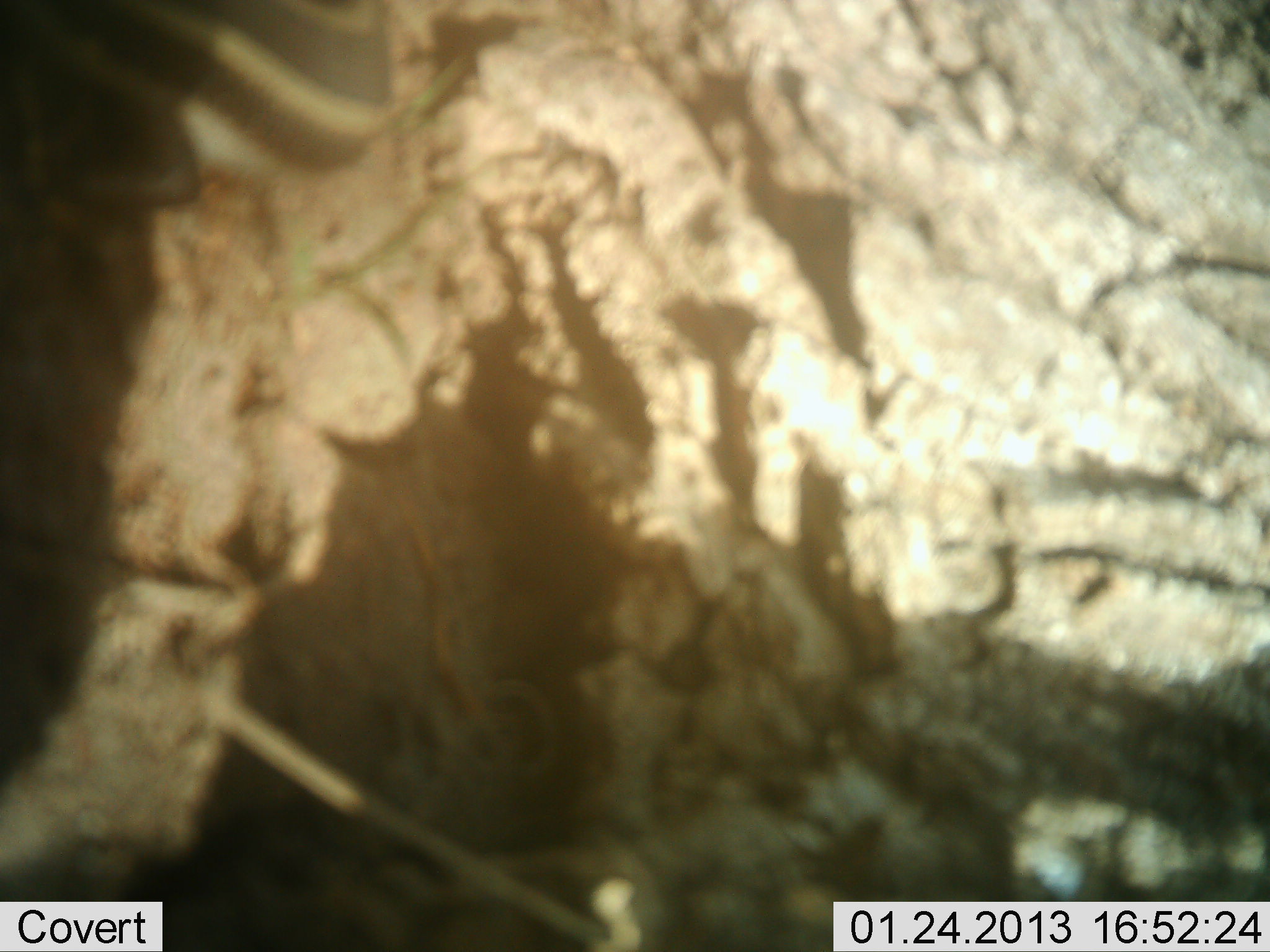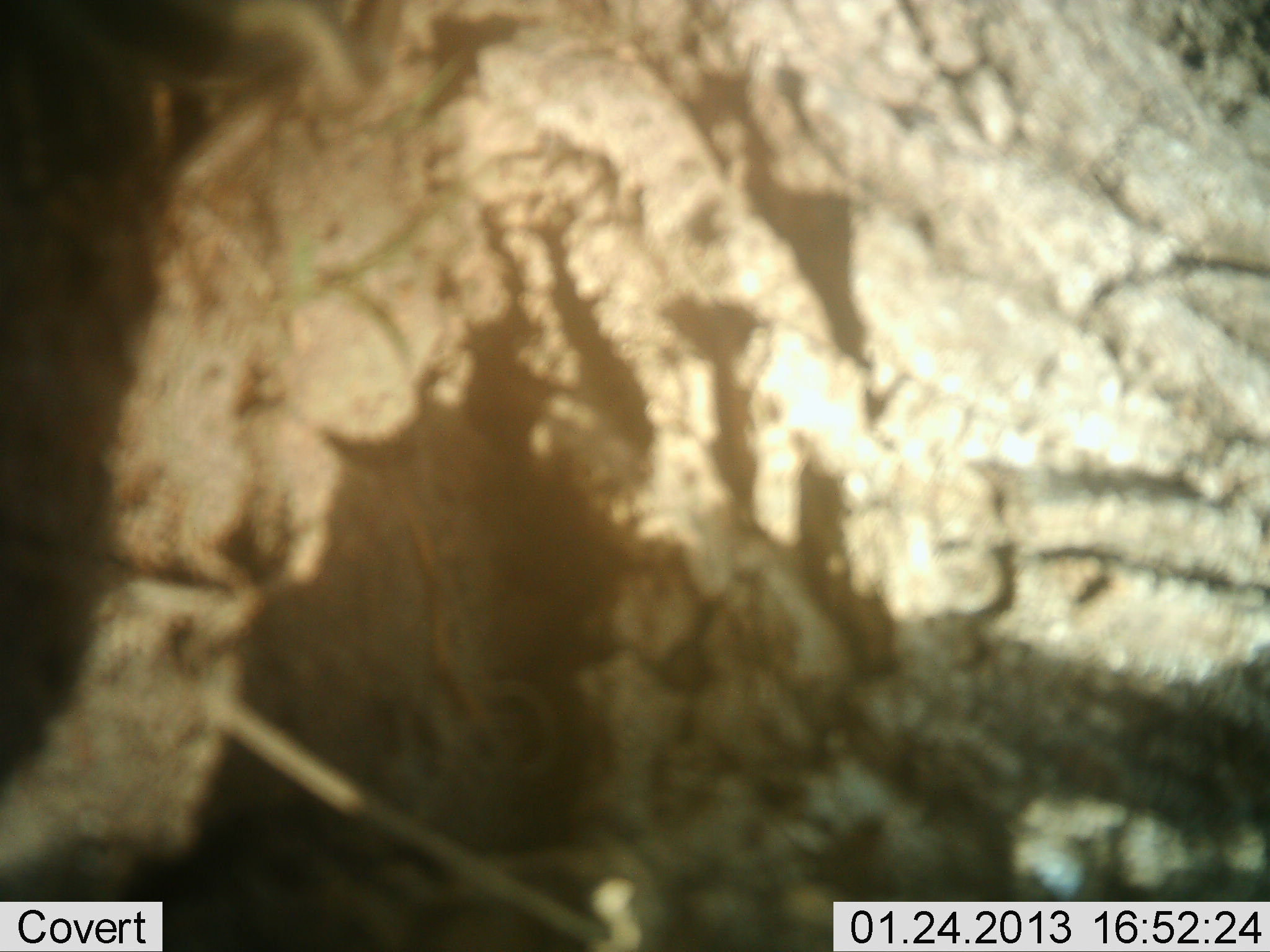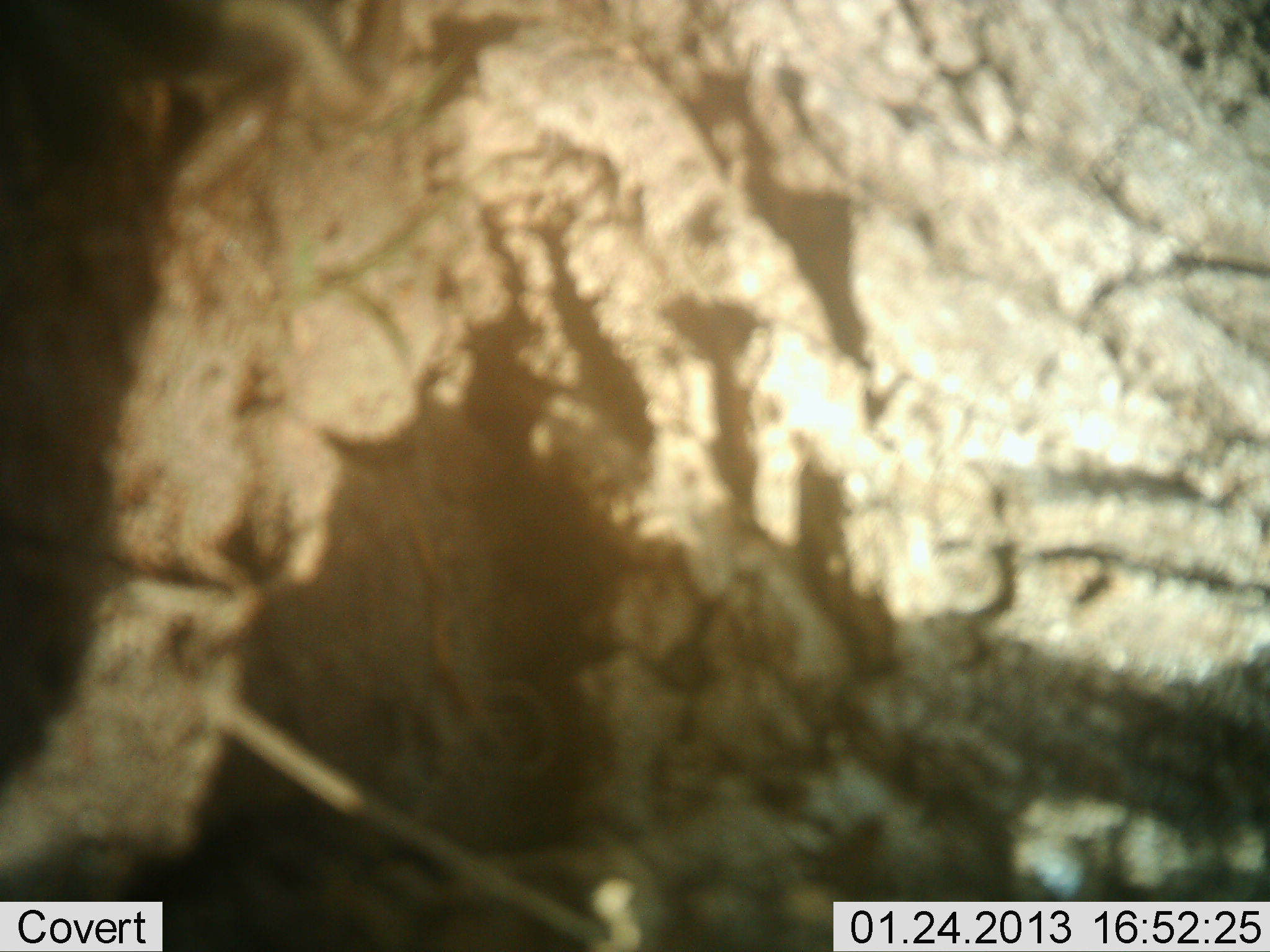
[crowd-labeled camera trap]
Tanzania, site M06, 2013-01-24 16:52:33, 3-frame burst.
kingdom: Animalia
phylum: Chordata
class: Reptilia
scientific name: Reptilia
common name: reptiles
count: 1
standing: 12%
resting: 0%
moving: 88%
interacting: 0%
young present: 0%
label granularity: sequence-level